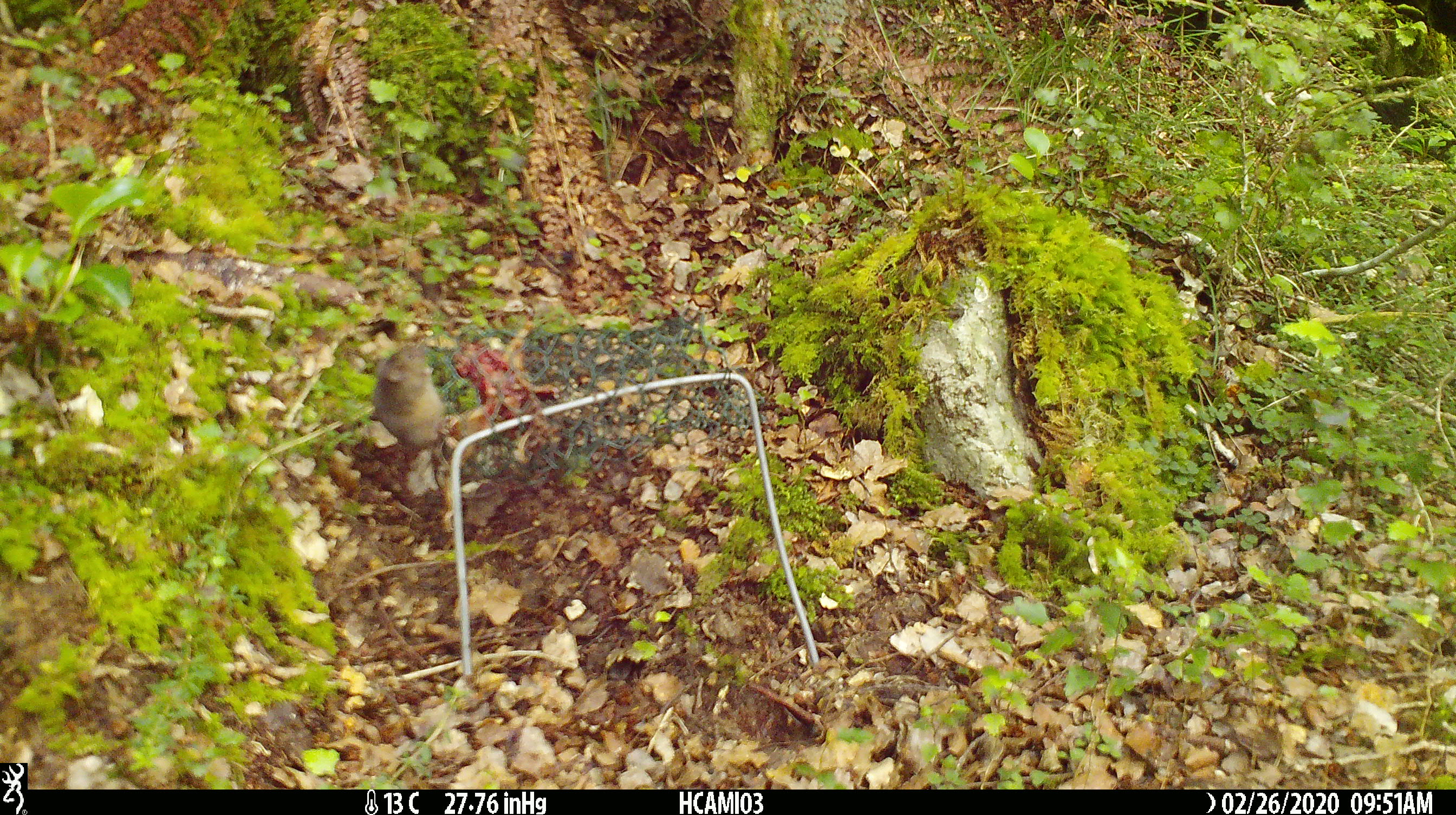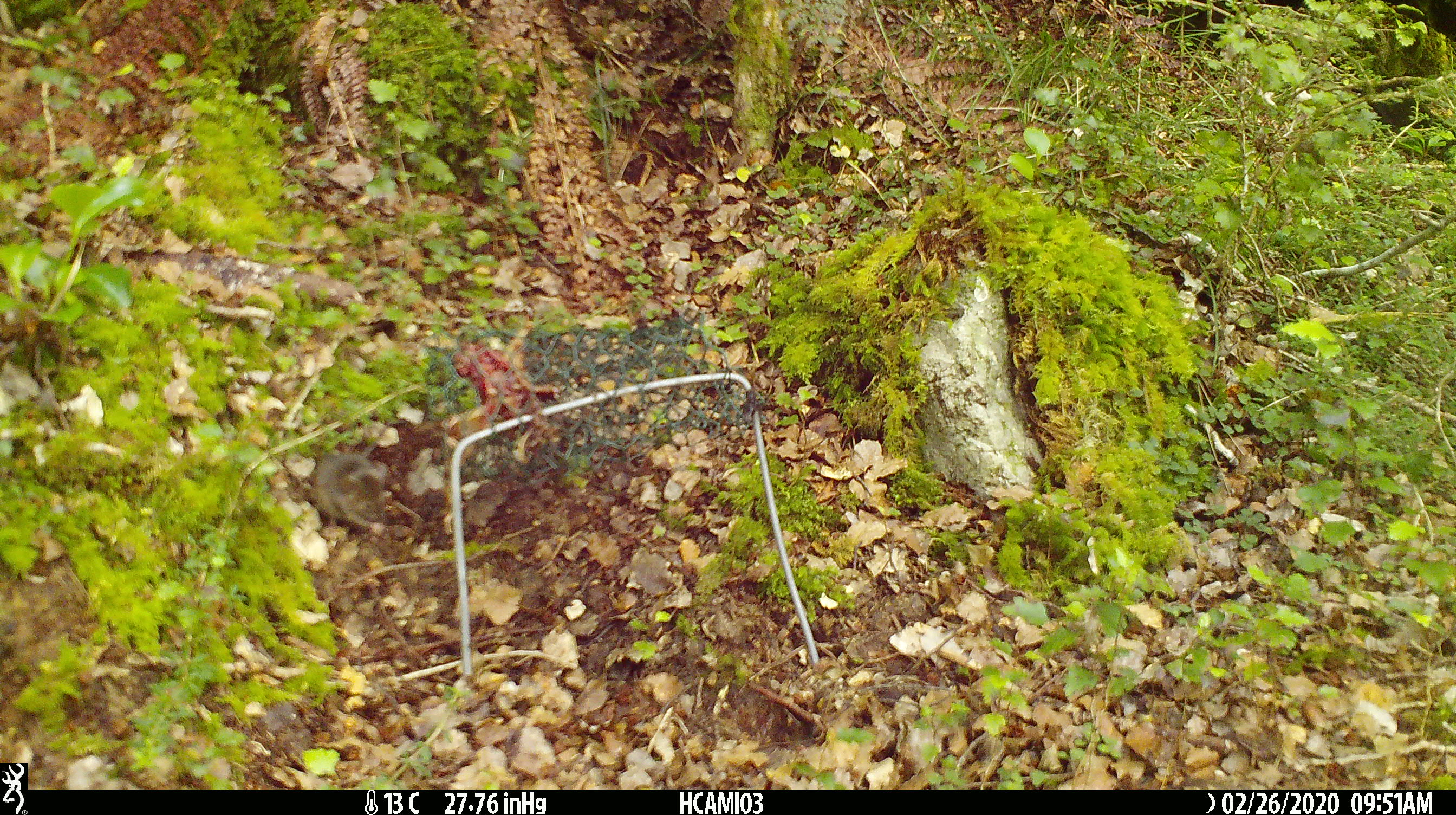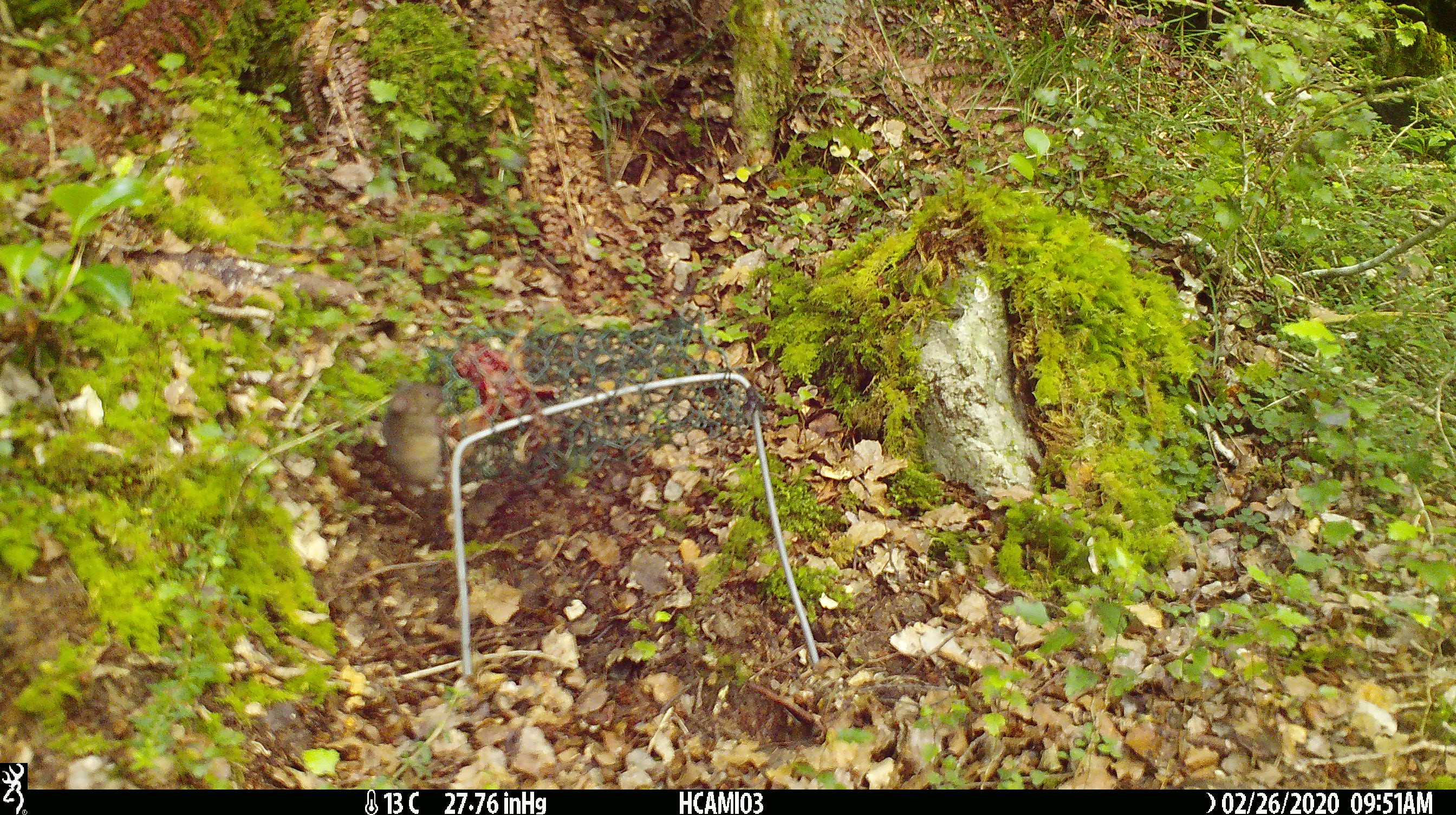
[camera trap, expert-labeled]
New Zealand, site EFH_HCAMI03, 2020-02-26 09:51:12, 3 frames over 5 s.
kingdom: Animalia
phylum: Chordata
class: Mammalia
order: Rodentia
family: Muridae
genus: Mus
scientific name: Mus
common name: mouse